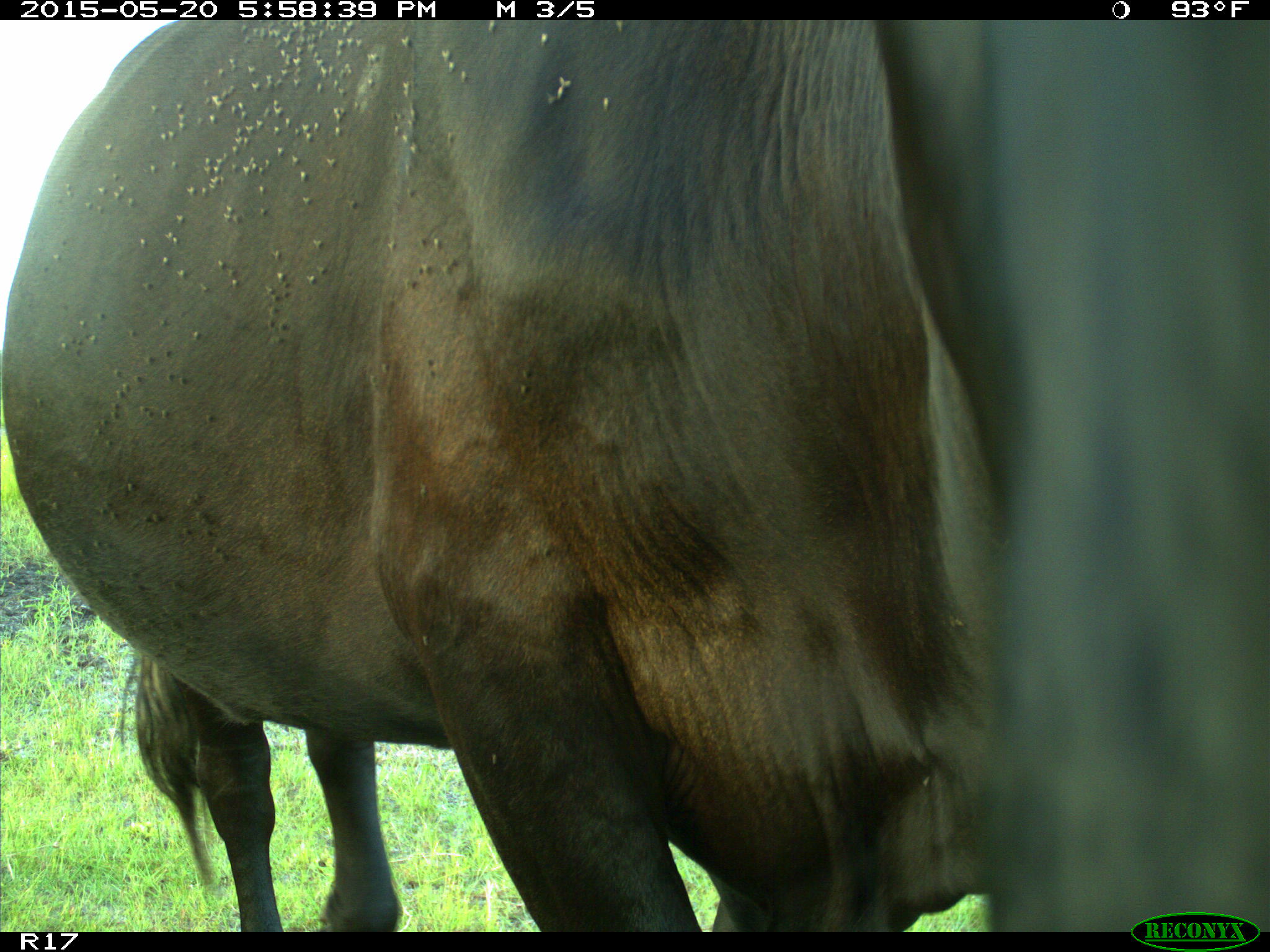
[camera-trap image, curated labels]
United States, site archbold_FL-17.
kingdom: Animalia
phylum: Chordata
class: Mammalia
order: Artiodactyla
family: Bovidae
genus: Bos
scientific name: Bos taurus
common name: domestic cow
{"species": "Bos taurus (domestic cow)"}